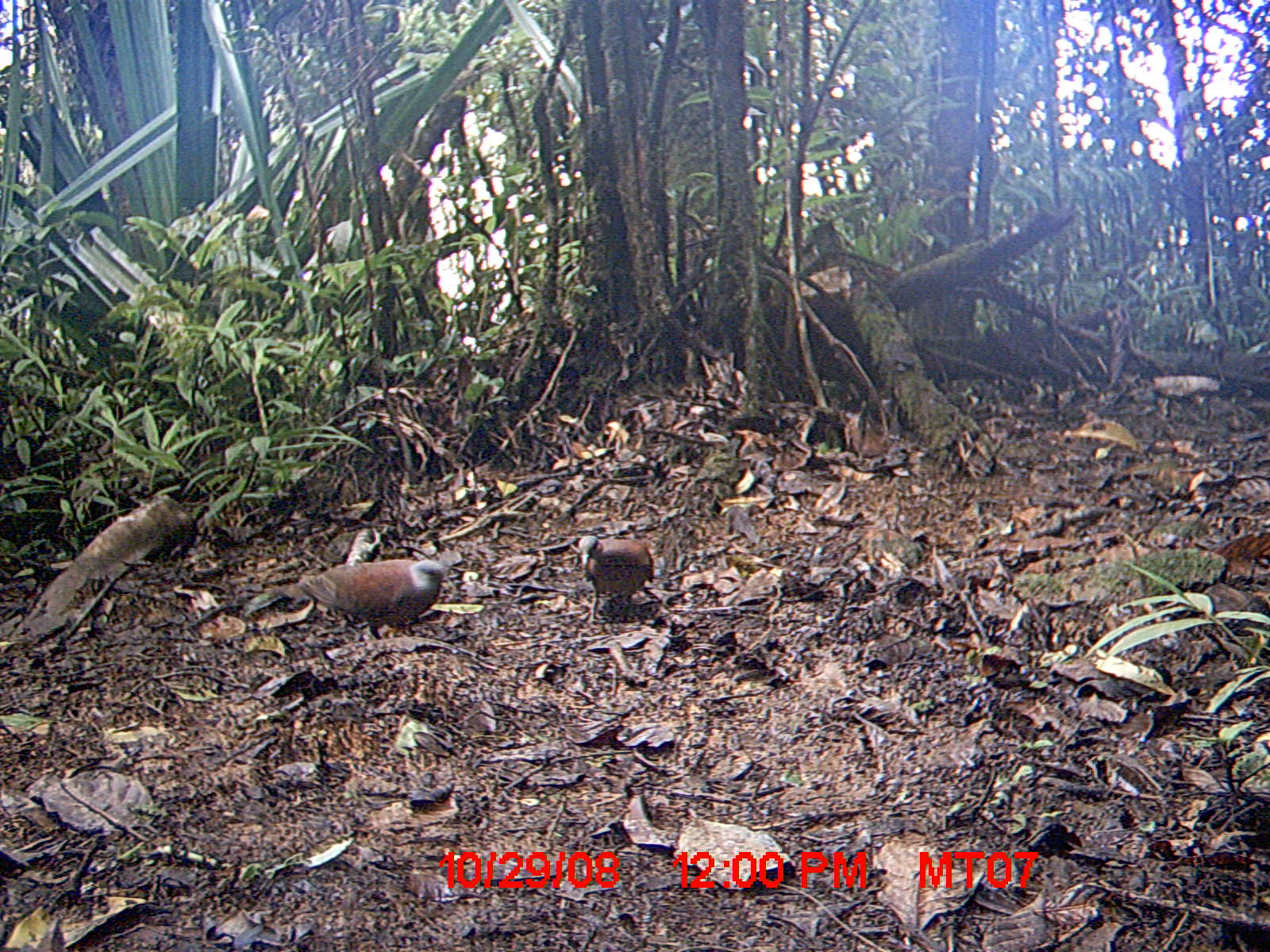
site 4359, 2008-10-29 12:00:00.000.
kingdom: Animalia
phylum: Chordata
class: Aves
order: Columbiformes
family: Columbidae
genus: Streptopelia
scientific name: Streptopelia picturata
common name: madagascar turtle-dove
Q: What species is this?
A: Streptopelia picturata (madagascar turtle-dove).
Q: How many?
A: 2.